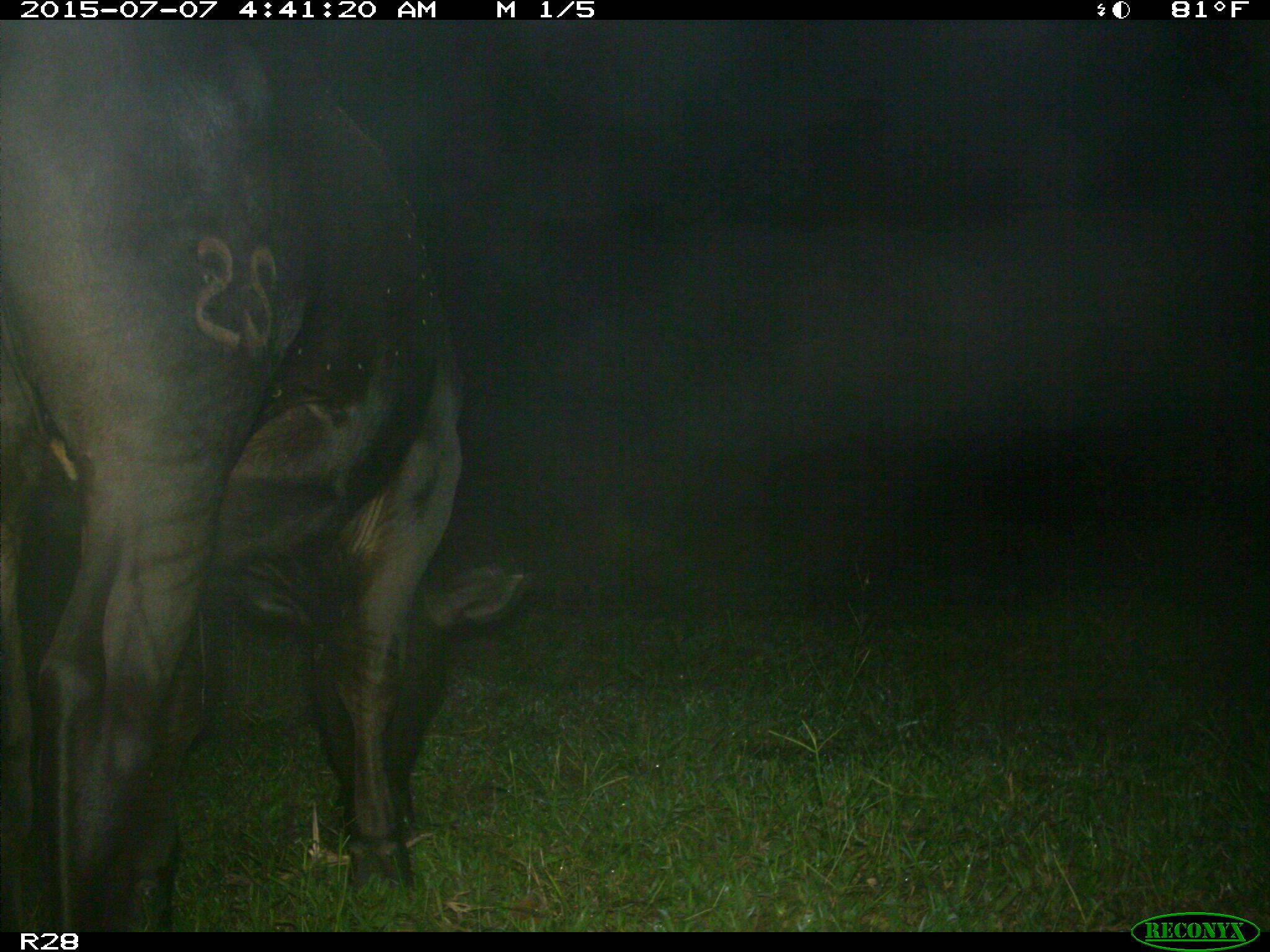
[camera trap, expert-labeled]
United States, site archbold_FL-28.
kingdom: Animalia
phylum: Chordata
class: Mammalia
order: Artiodactyla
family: Bovidae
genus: Bos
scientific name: Bos taurus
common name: domestic cow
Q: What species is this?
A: Bos taurus (domestic cow).